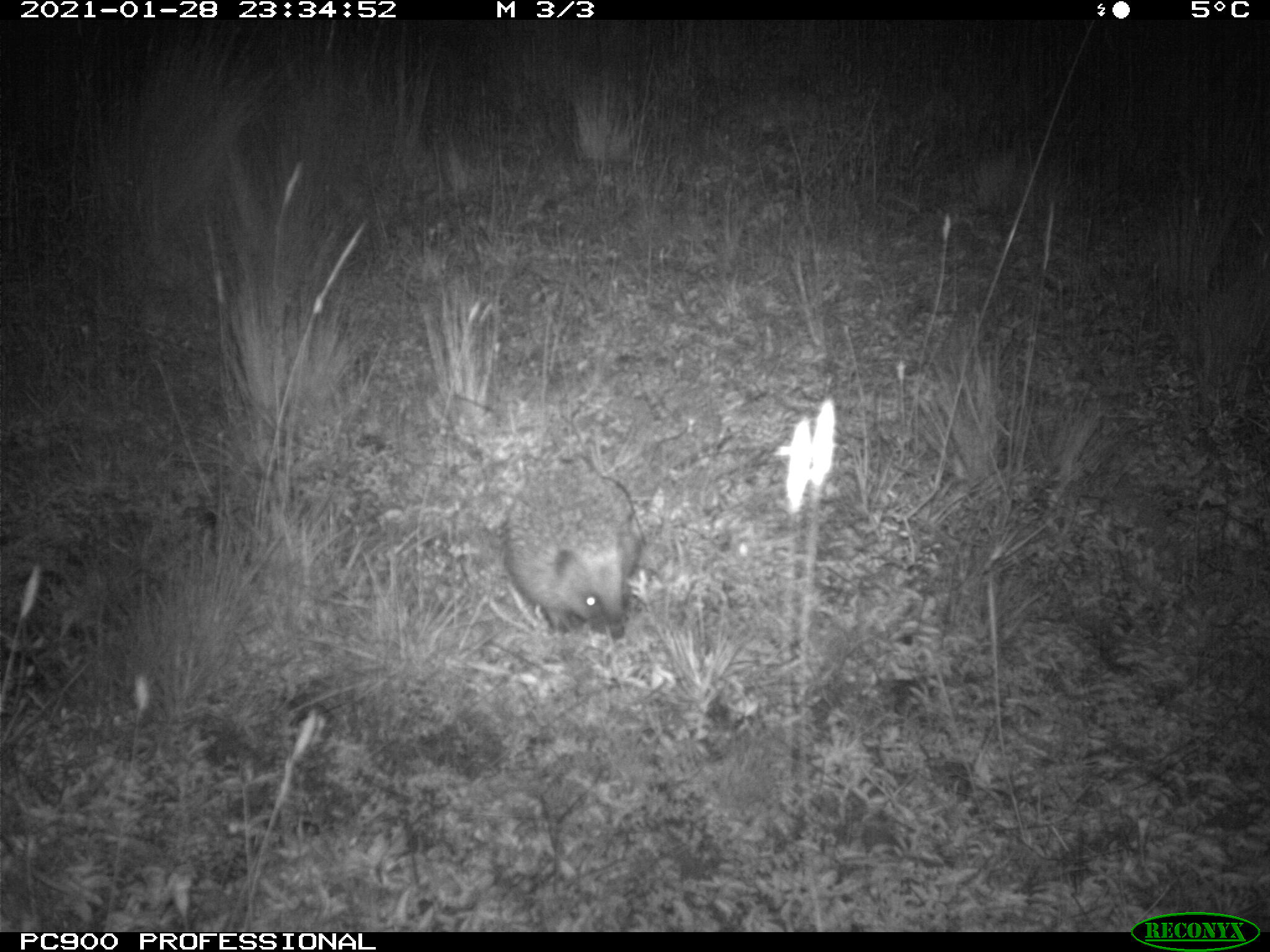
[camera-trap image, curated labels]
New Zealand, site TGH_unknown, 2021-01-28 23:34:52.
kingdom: Animalia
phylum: Chordata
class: Mammalia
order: Eulipotyphla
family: Erinaceidae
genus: Erinaceus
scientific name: Erinaceus europaeus europaeus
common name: european hedgehog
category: hedgehog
Hedgehog (european hedgehog) (Erinaceus europaeus europaeus).